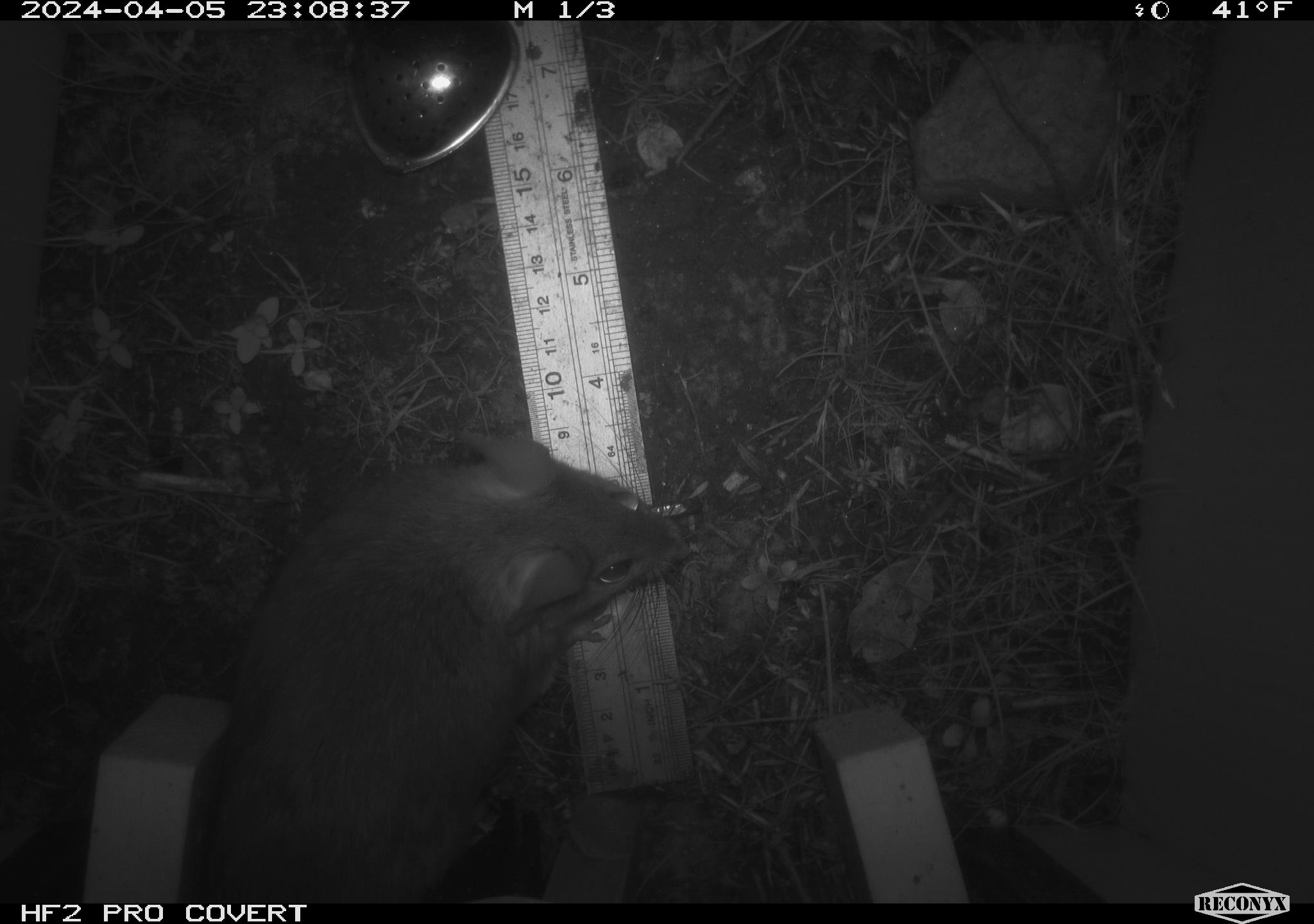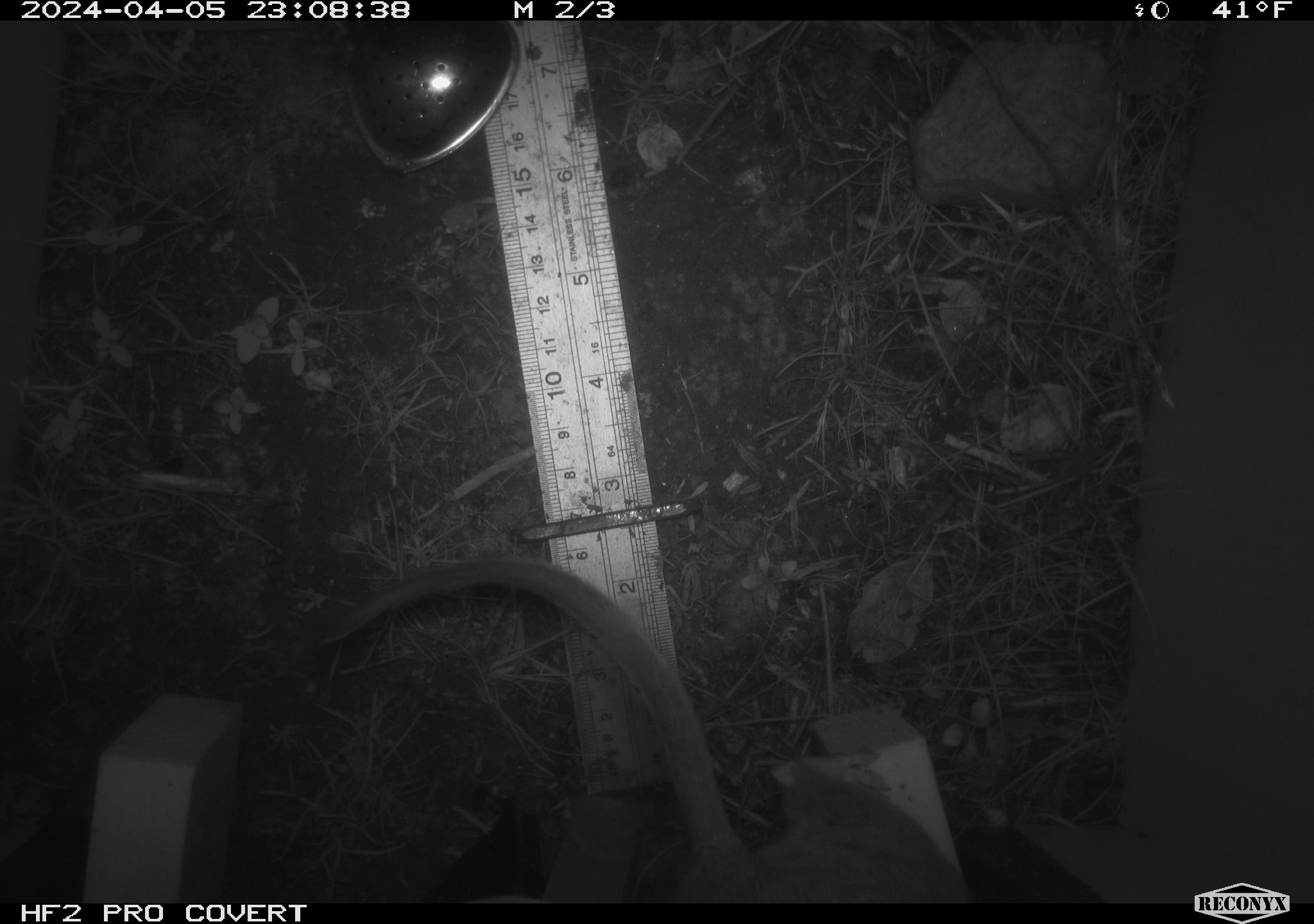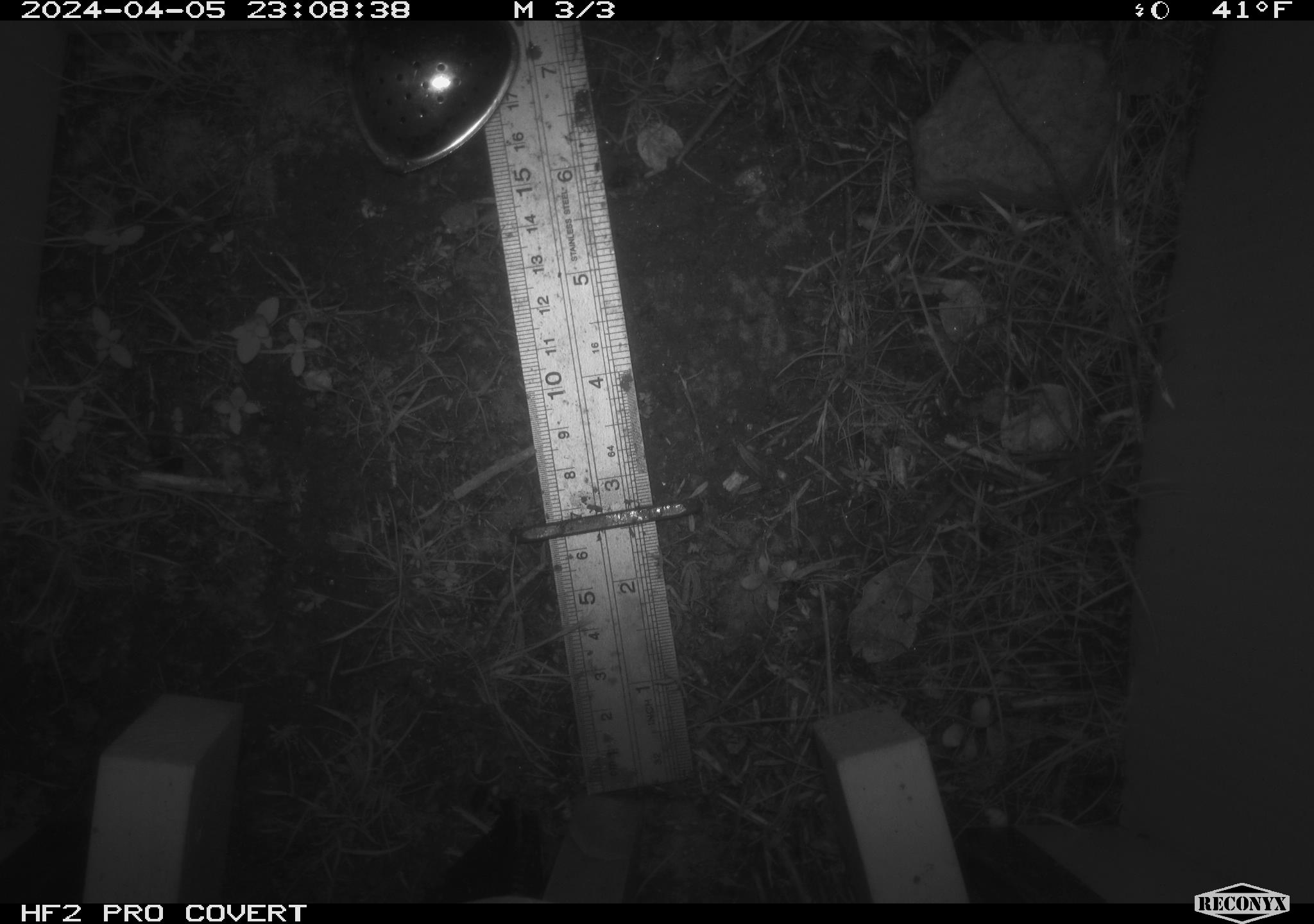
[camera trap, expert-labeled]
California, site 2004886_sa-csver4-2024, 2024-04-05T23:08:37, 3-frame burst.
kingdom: Animalia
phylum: Chordata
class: Mammalia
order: Rodentia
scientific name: Rodentia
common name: woodrat or rat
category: woodrat or rat species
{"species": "woodrat or rat species (woodrat or rat) (Rodentia)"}